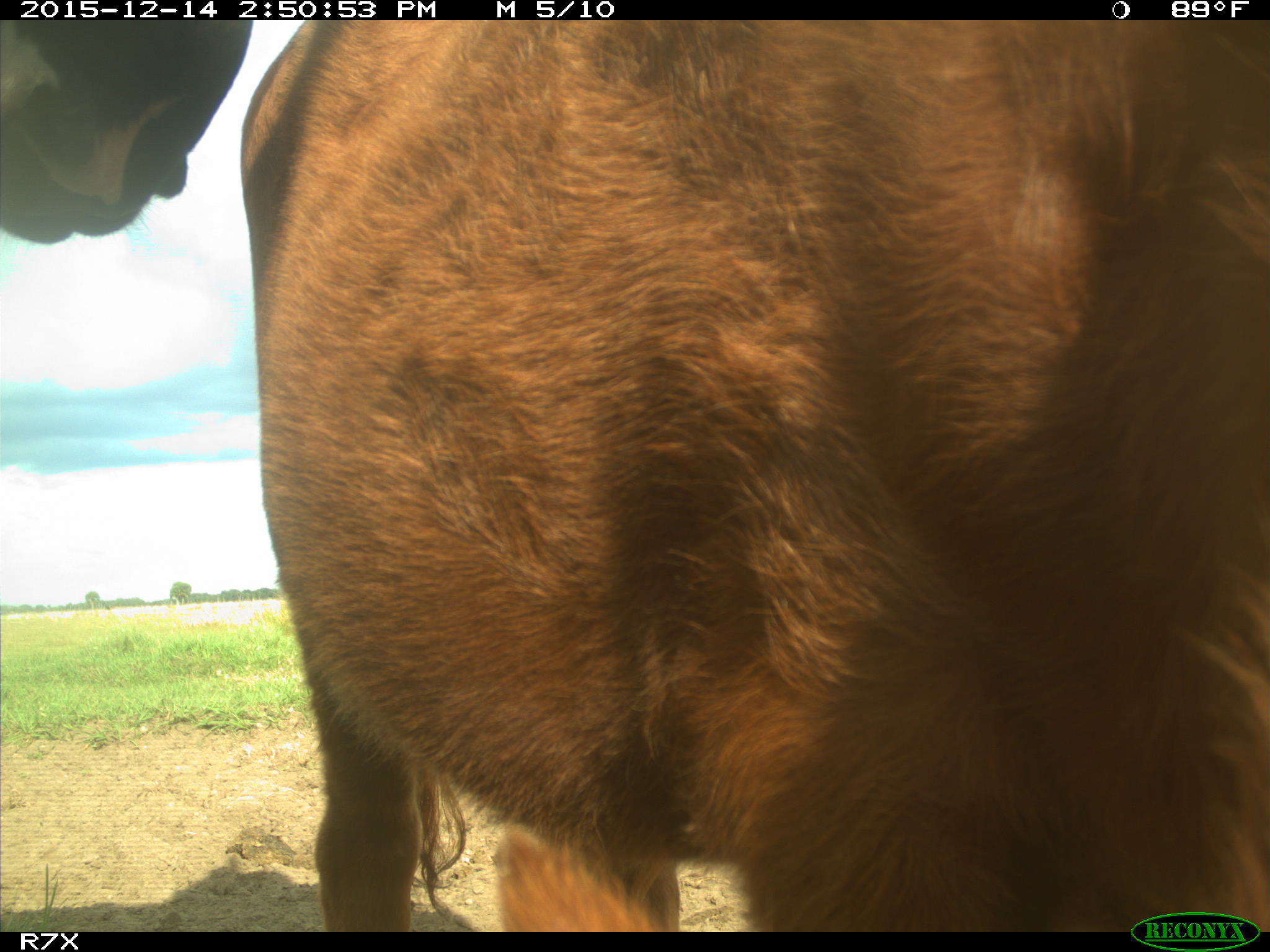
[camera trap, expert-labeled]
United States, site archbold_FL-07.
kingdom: Animalia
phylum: Chordata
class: Mammalia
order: Artiodactyla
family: Bovidae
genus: Bos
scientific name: Bos taurus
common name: domestic cow